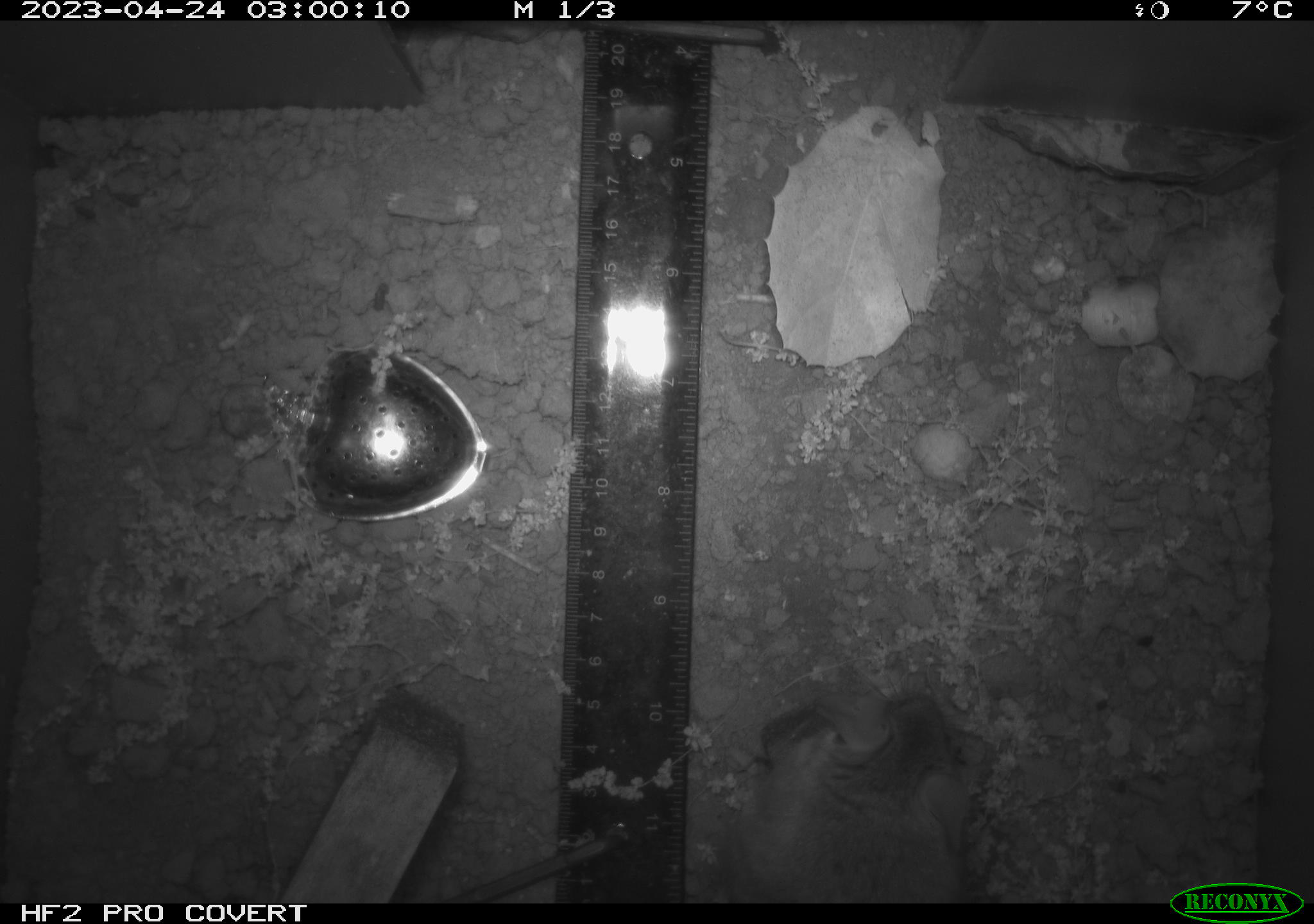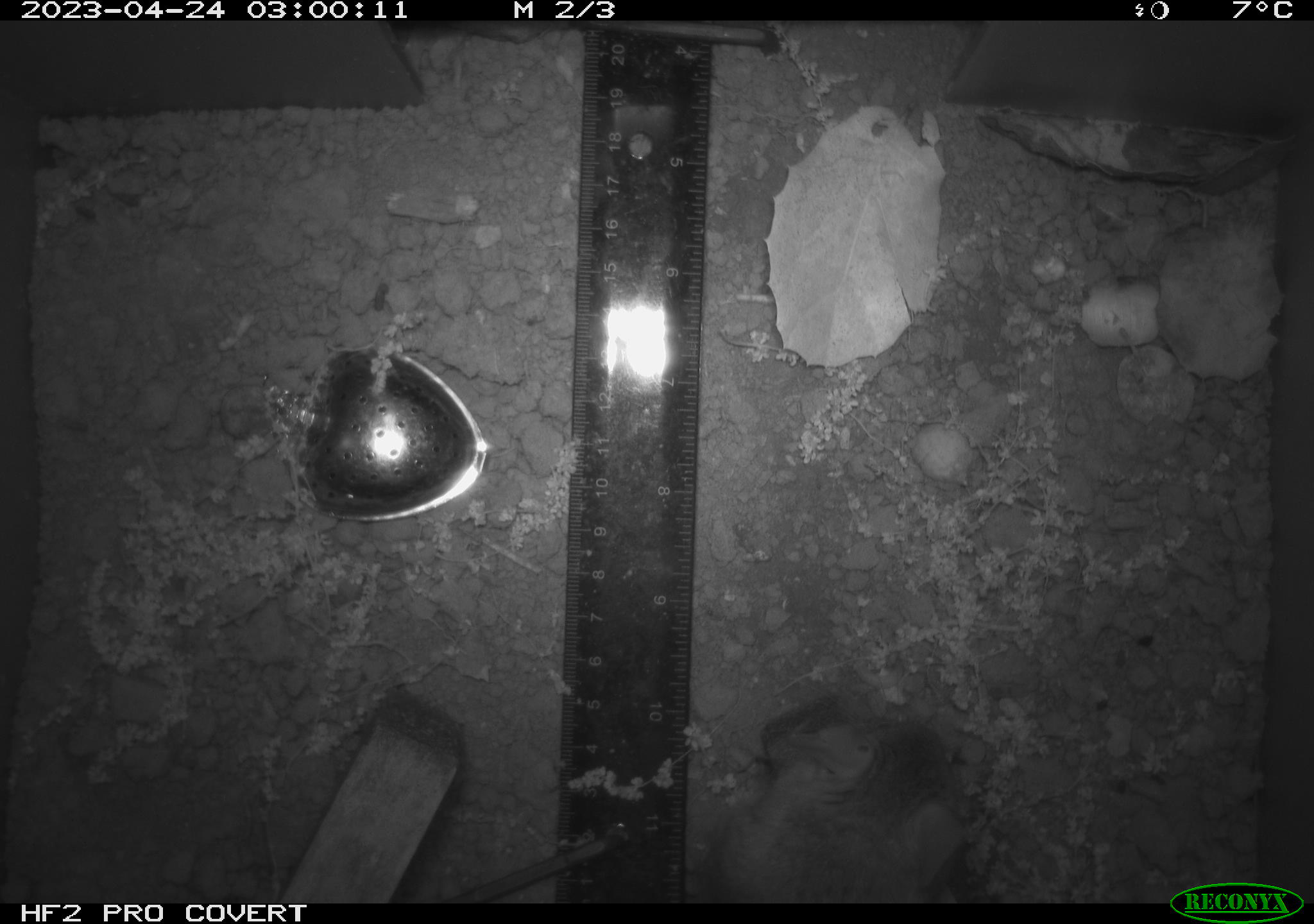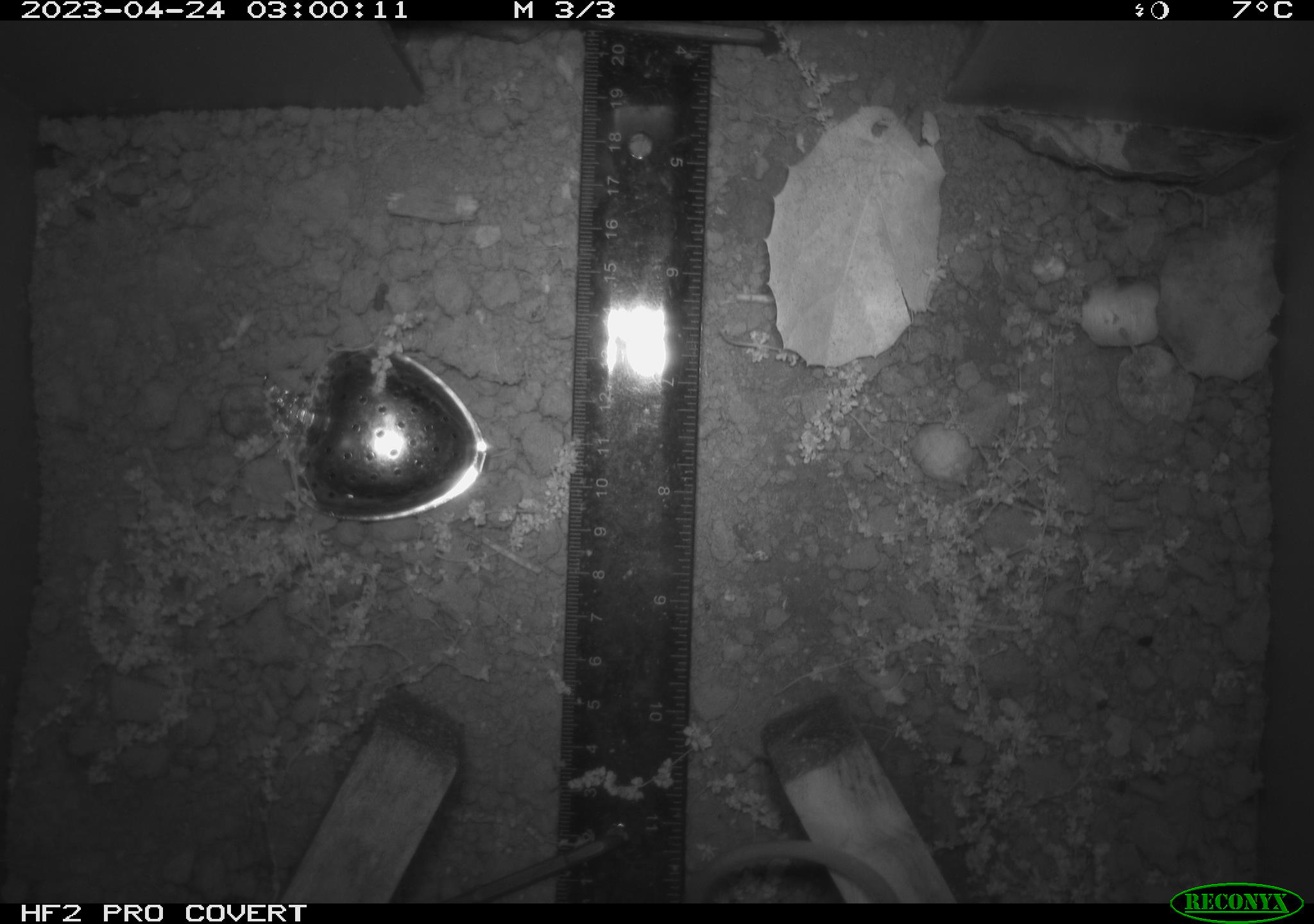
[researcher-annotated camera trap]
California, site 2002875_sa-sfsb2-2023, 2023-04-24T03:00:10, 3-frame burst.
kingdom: Animalia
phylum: Chordata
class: Mammalia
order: Rodentia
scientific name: Rodentia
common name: mouse species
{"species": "mouse species (Rodentia)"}